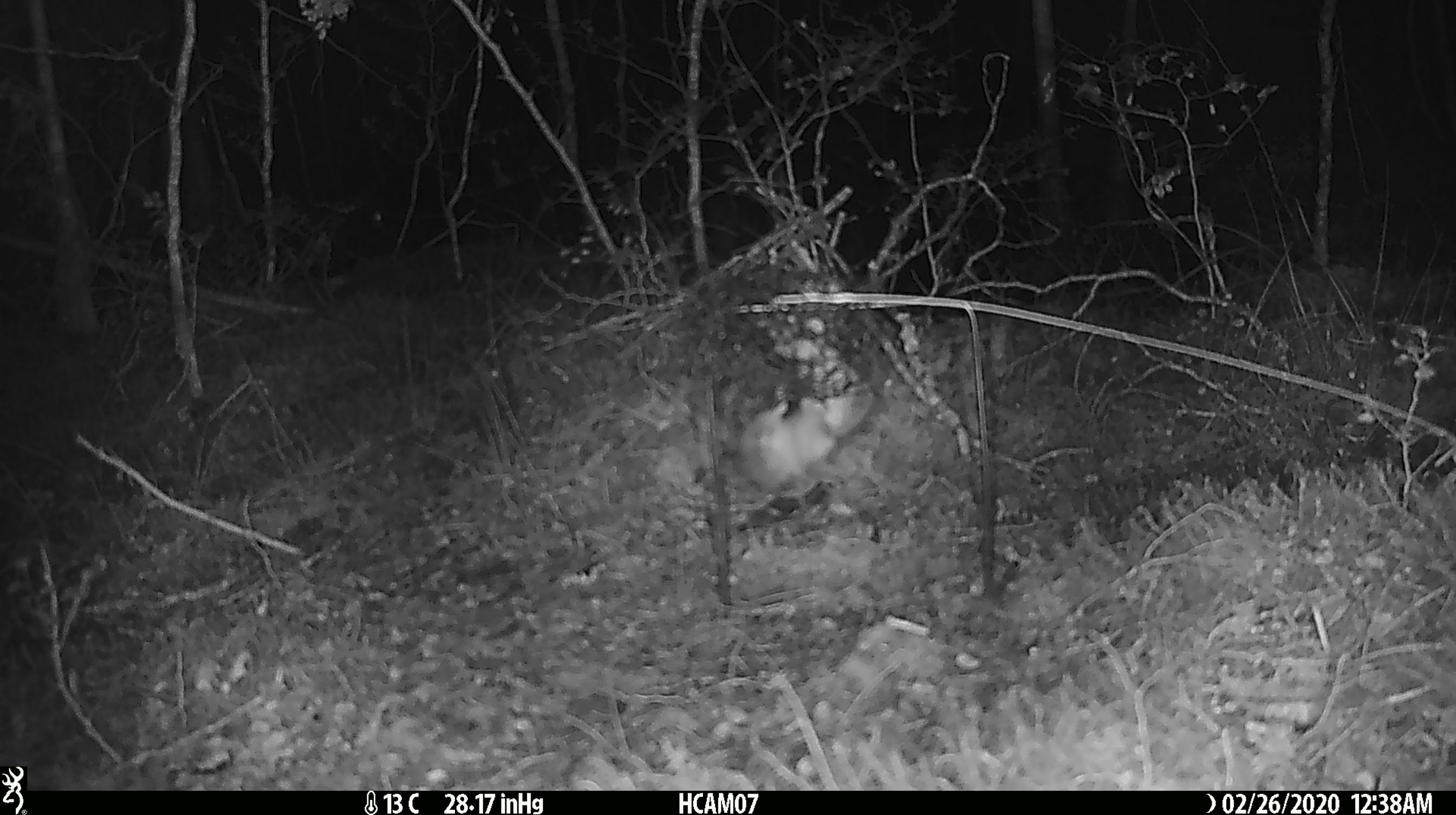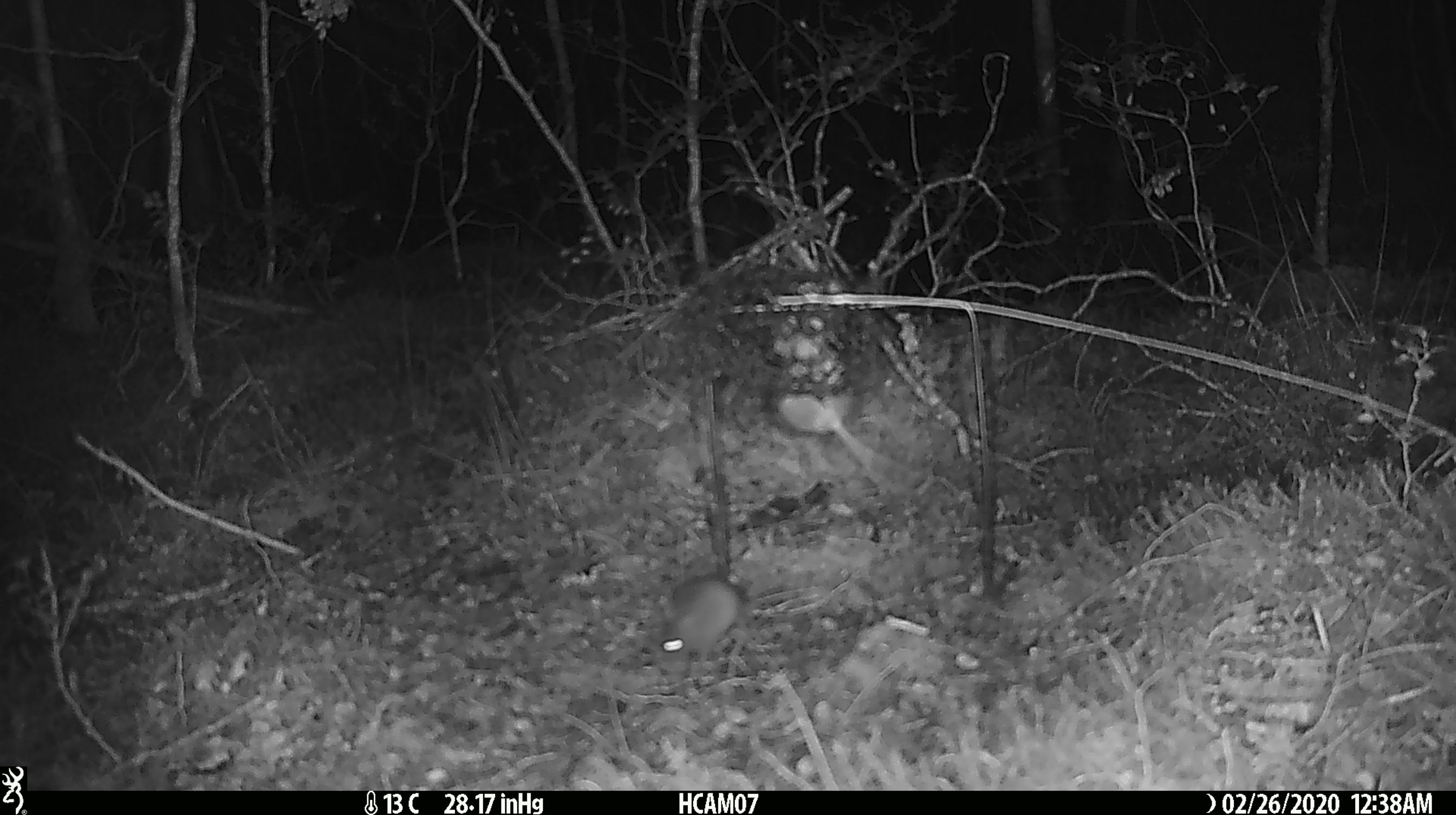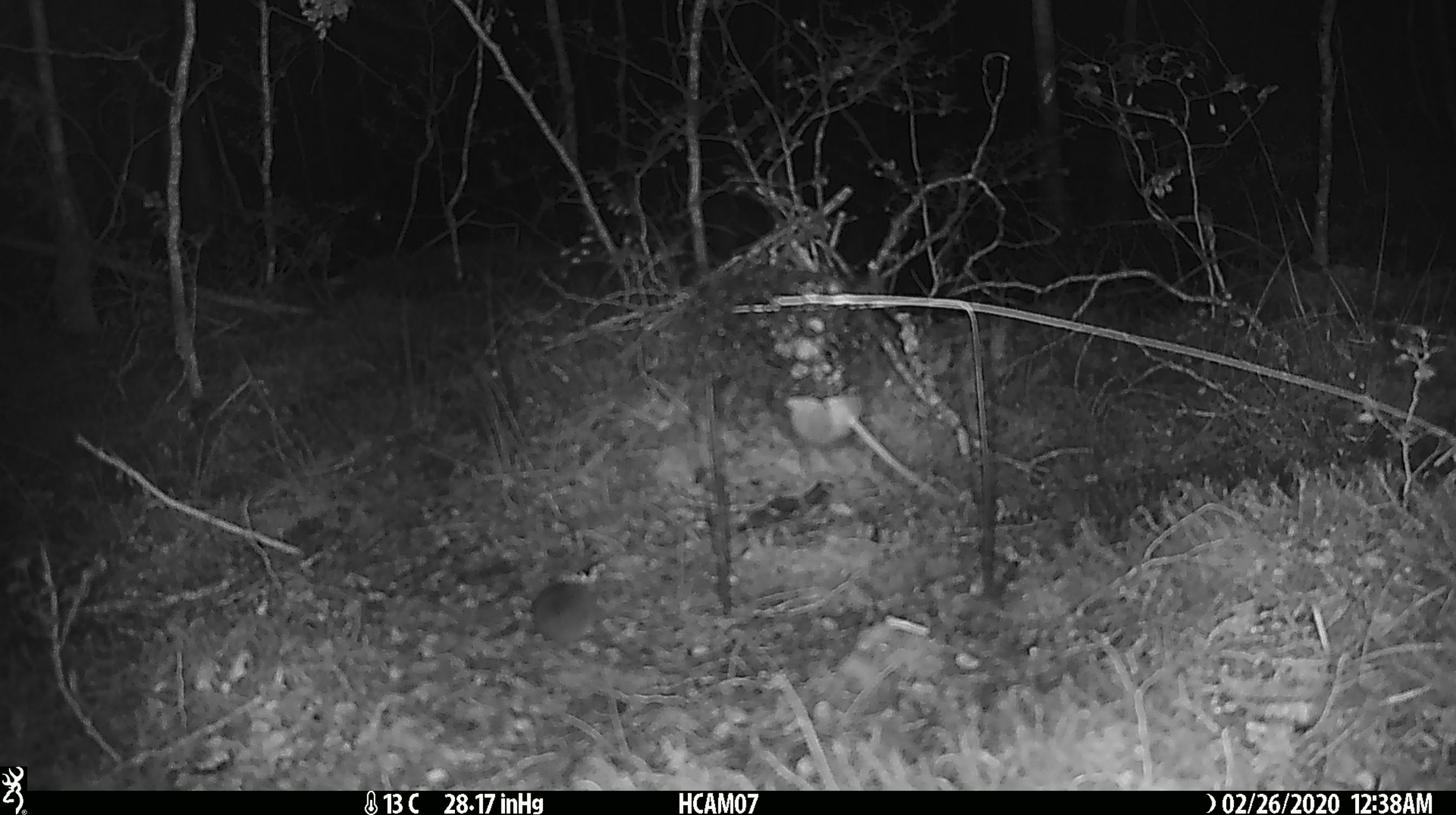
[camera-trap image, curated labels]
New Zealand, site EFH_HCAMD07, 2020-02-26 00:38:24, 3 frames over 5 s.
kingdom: Animalia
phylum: Chordata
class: Mammalia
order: Rodentia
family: Muridae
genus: Mus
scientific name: Mus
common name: mouse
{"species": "mouse (Mus)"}